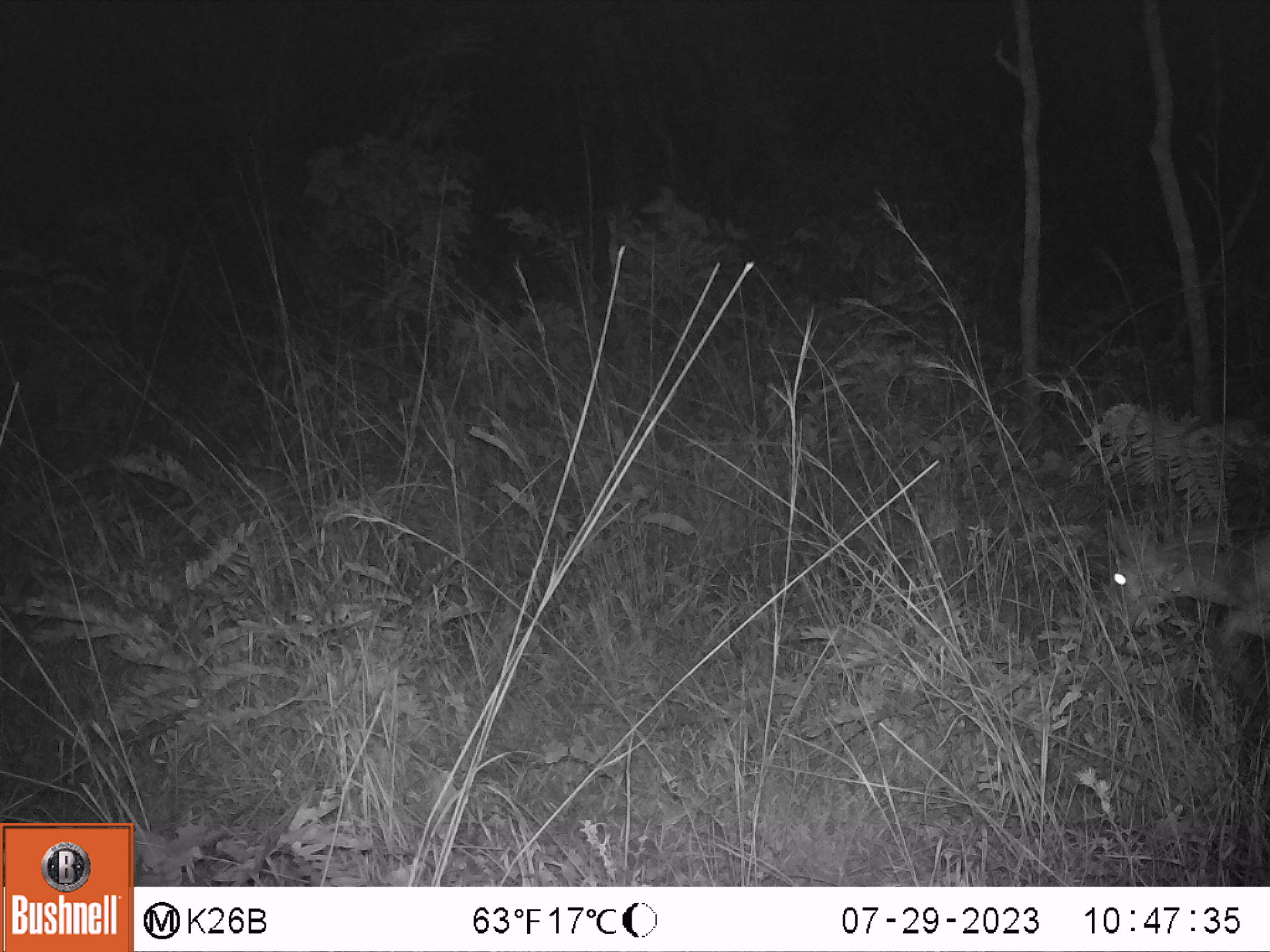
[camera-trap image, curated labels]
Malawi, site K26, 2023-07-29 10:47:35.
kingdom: Animalia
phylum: Chordata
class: Mammalia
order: Artiodactyla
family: Bovidae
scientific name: Antilopinae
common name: small antelope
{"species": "small antelope (Antilopinae)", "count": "1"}